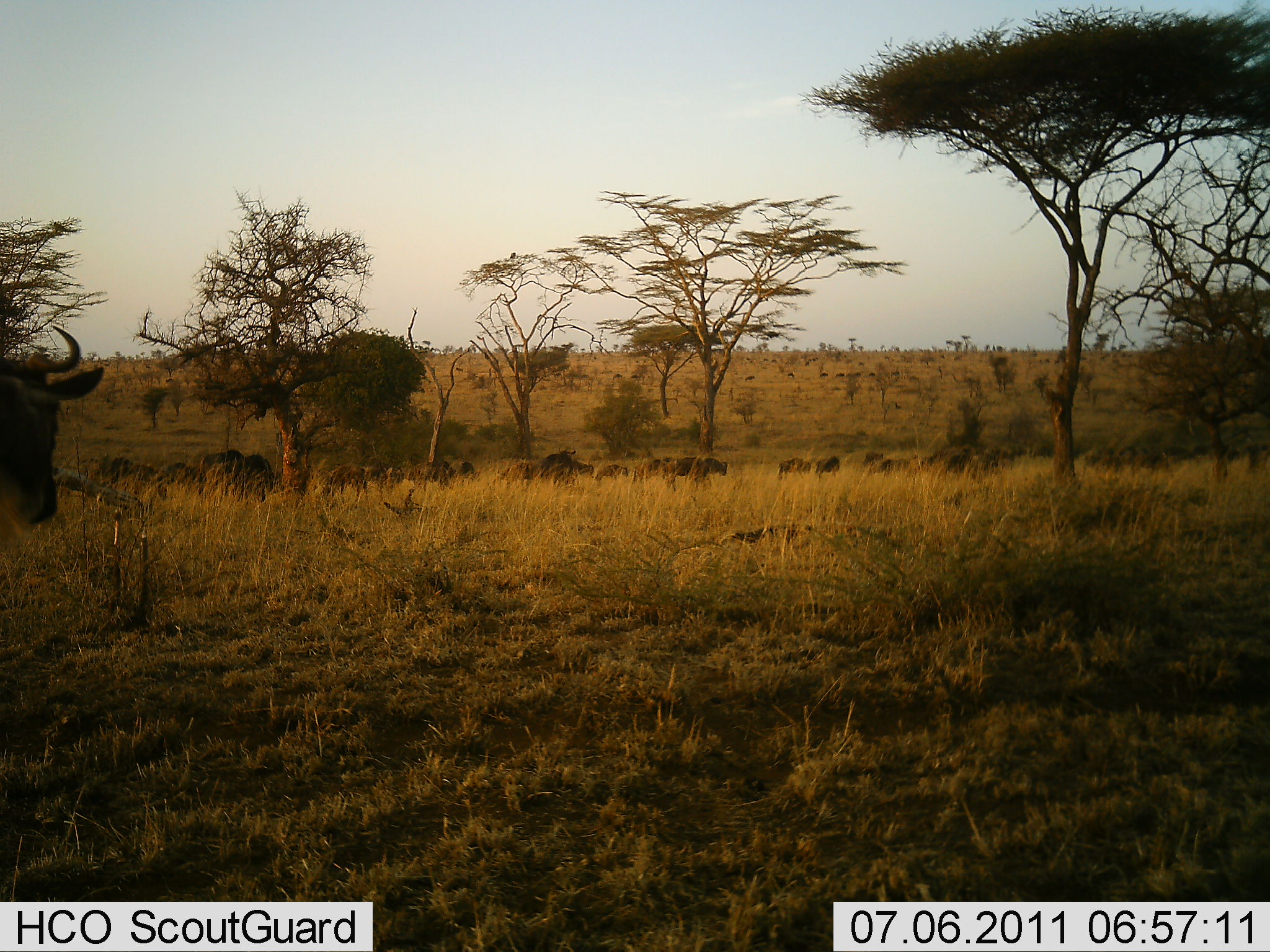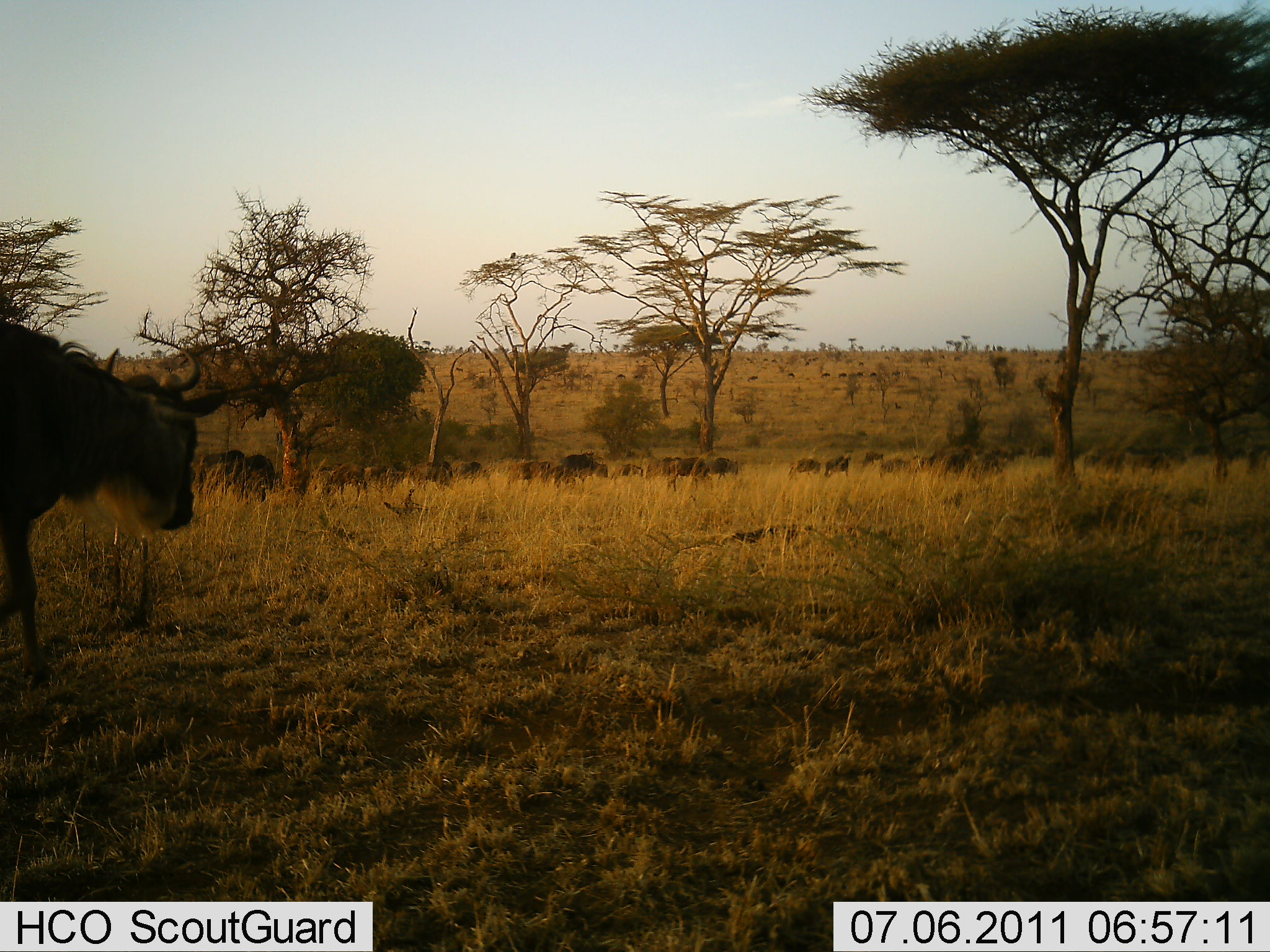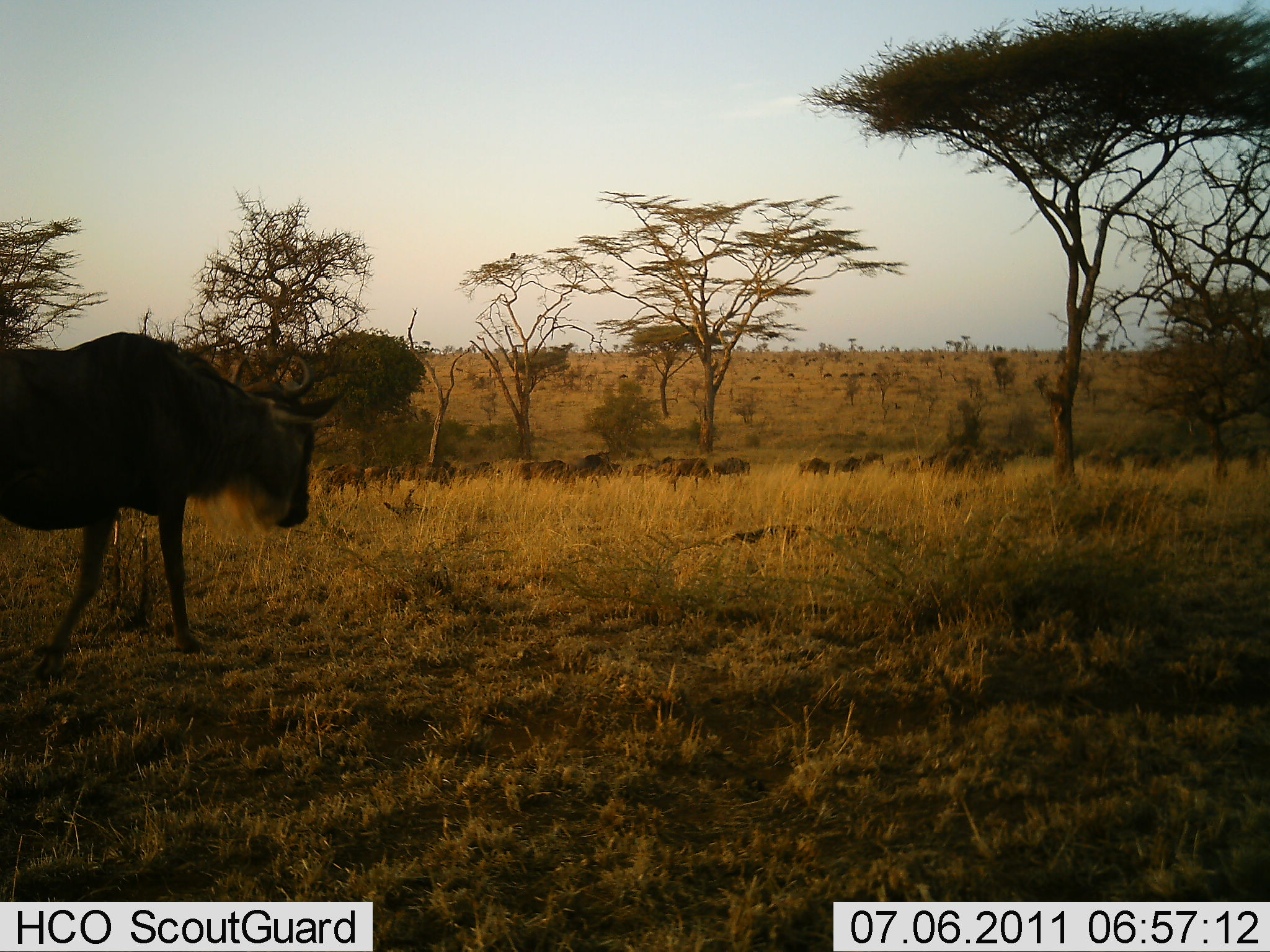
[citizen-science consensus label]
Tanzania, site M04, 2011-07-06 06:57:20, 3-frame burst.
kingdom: Animalia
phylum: Chordata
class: Mammalia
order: Artiodactyla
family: Bovidae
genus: Connochaetes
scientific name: Connochaetes taurinus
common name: blue wildebeest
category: wildebeest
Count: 11-50.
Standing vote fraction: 10%.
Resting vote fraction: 0%.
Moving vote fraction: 100%.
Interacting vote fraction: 0%.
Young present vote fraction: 0%.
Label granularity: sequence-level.